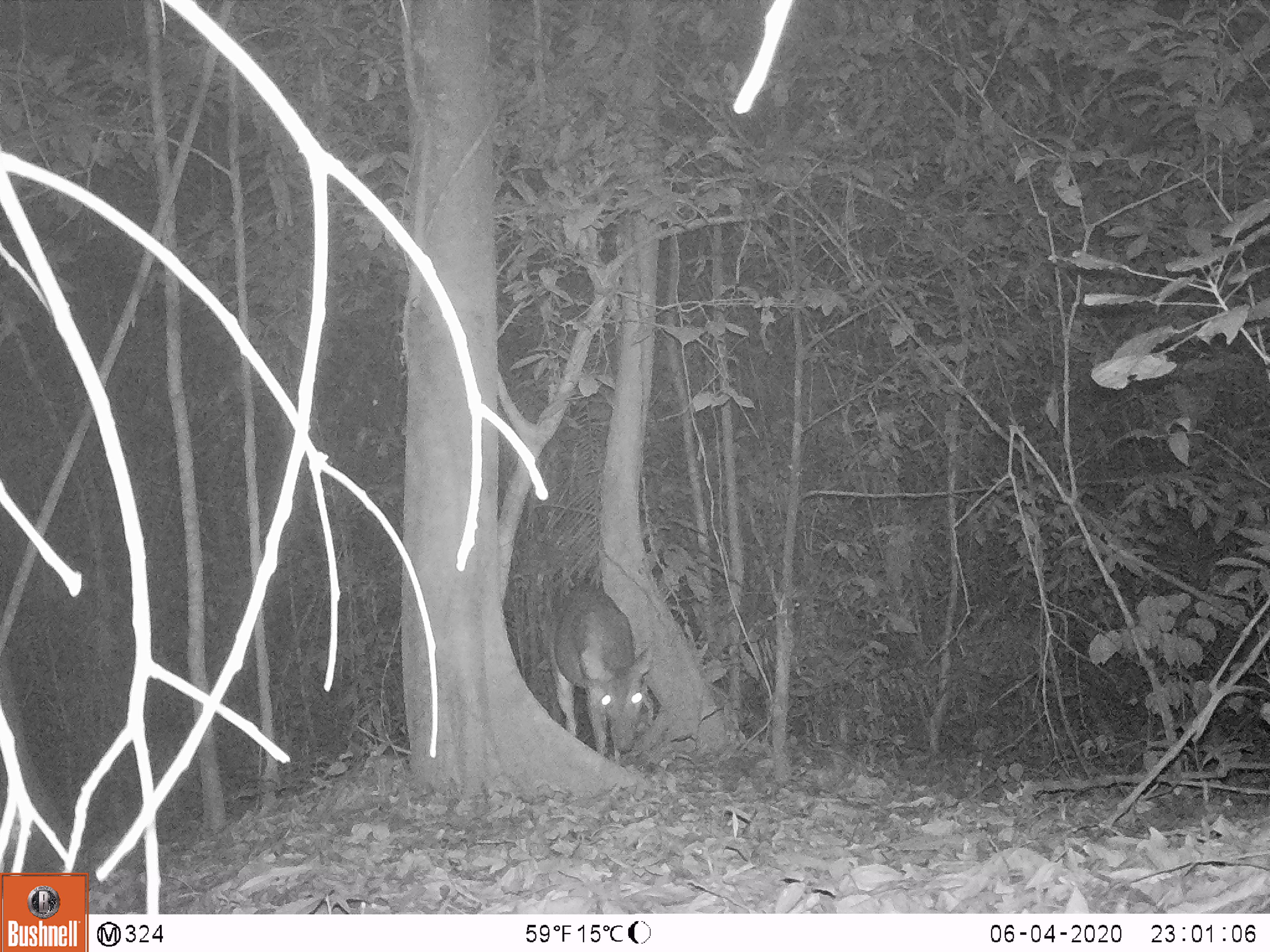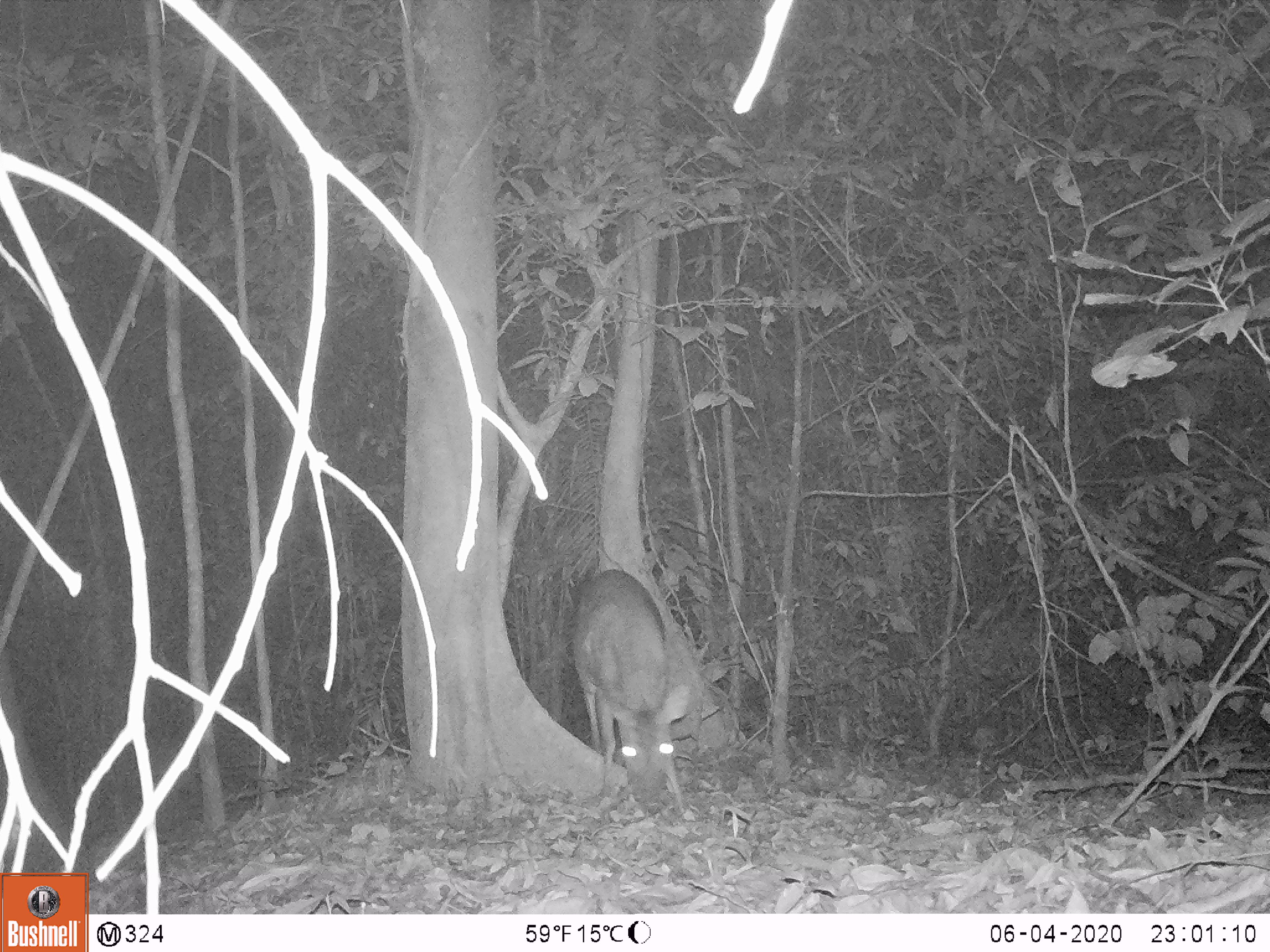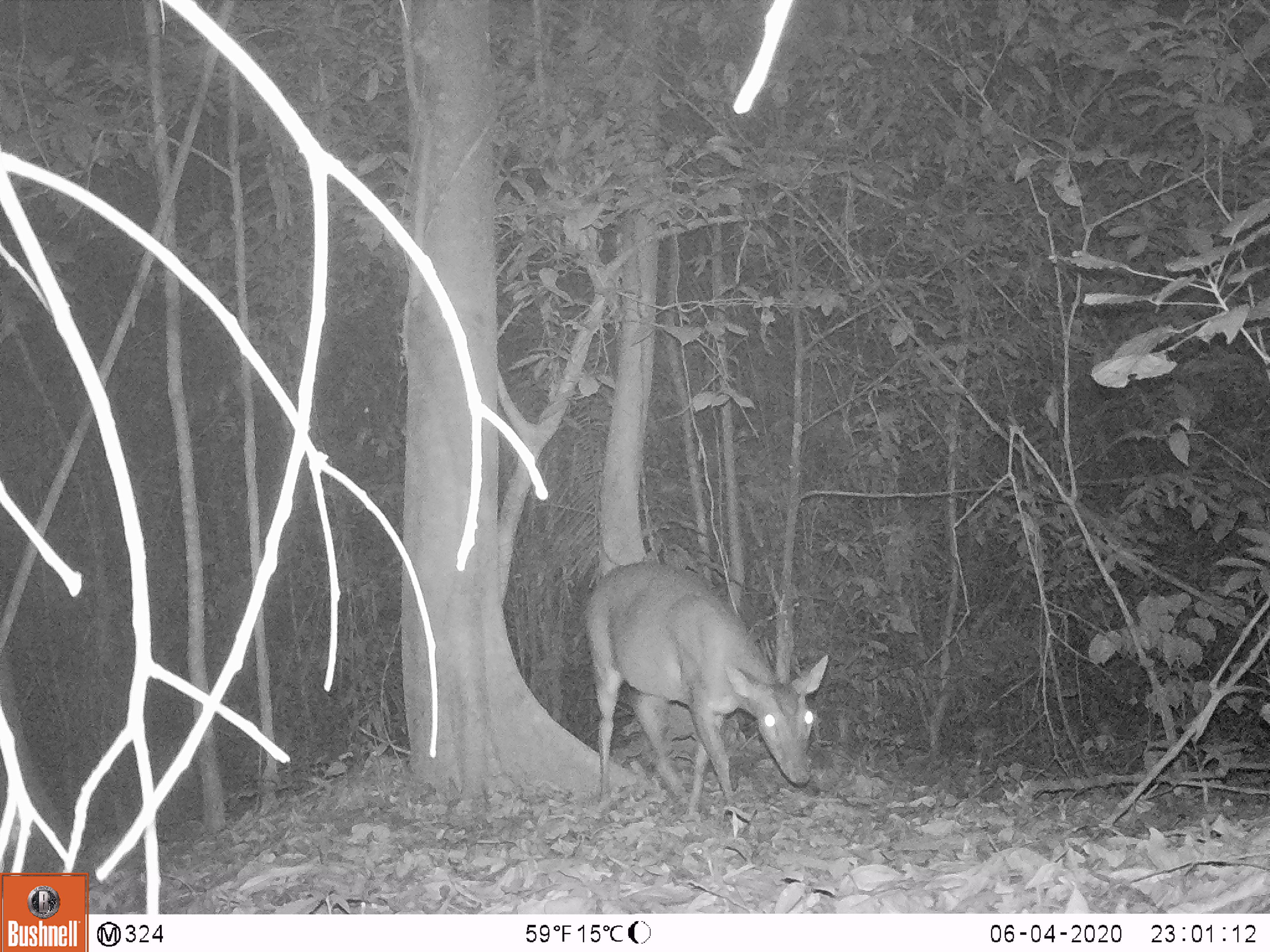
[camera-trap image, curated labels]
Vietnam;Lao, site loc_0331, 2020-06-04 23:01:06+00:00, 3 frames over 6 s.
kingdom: Animalia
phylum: Chordata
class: Mammalia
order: Artiodactyla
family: Cervidae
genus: Muntiacus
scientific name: Muntiacus vuquangensis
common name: large-antlered muntjac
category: large antlered muntjac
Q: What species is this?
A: Large antlered muntjac (large-antlered muntjac) (Muntiacus vuquangensis).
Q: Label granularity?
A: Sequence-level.